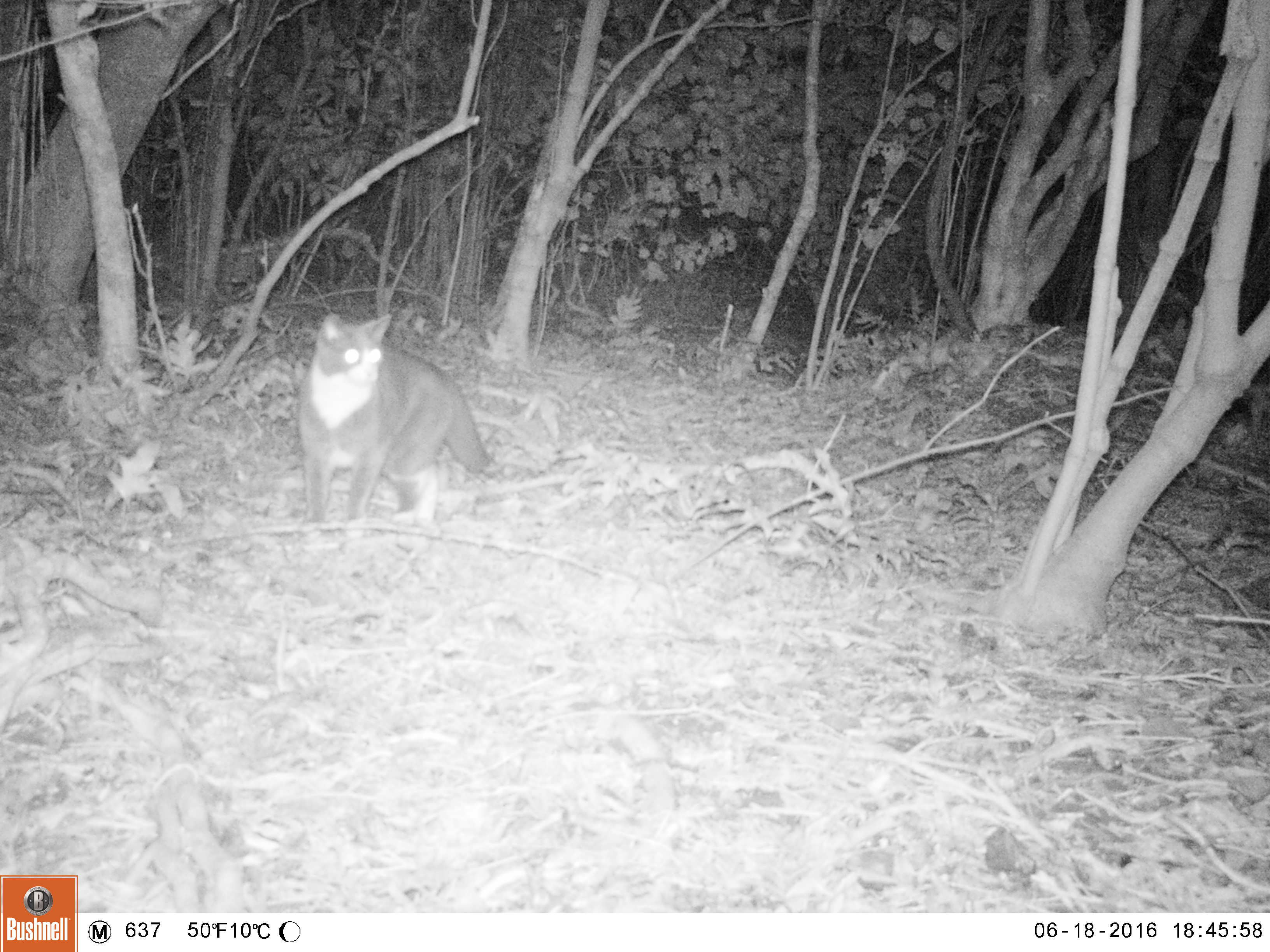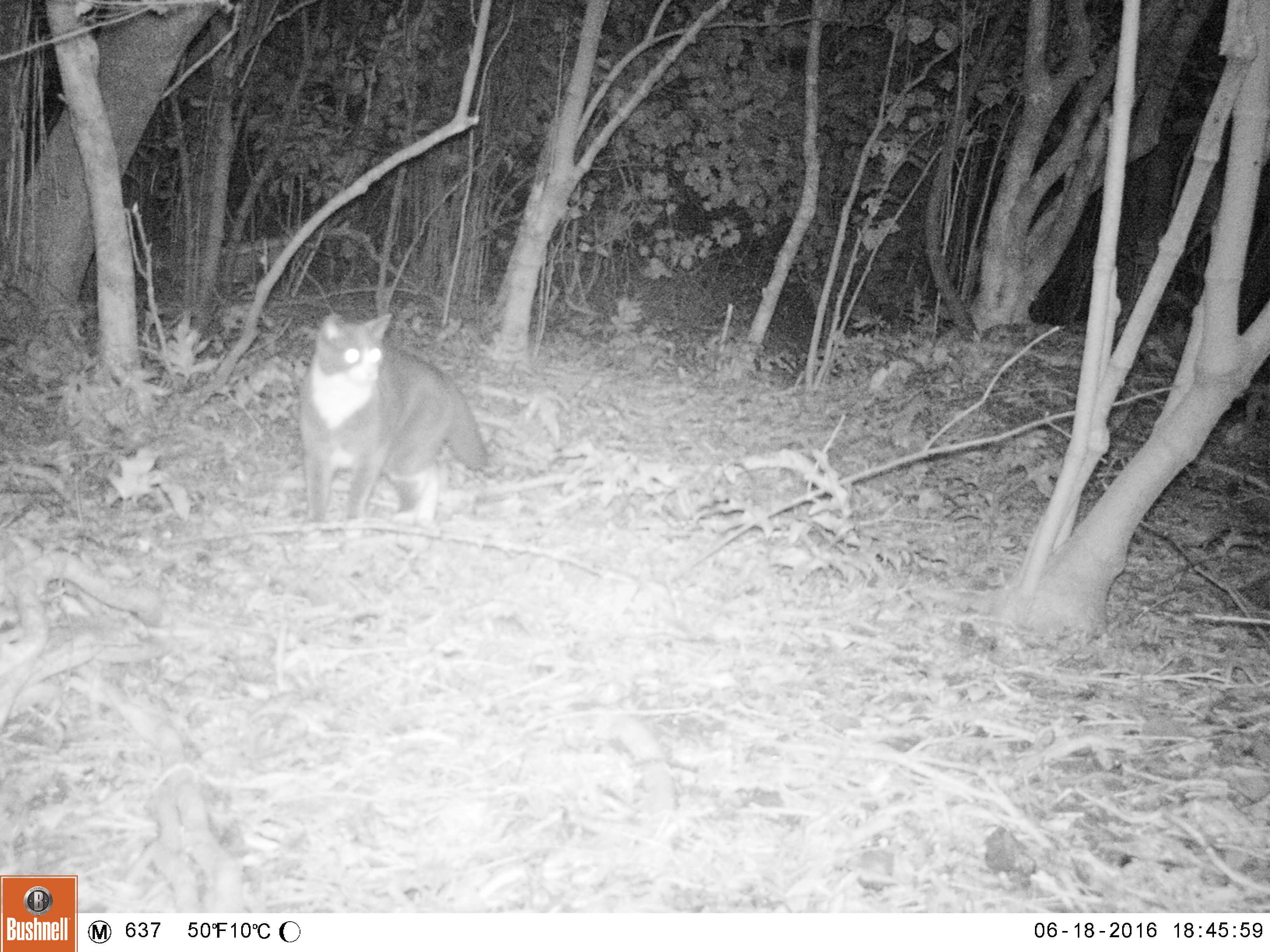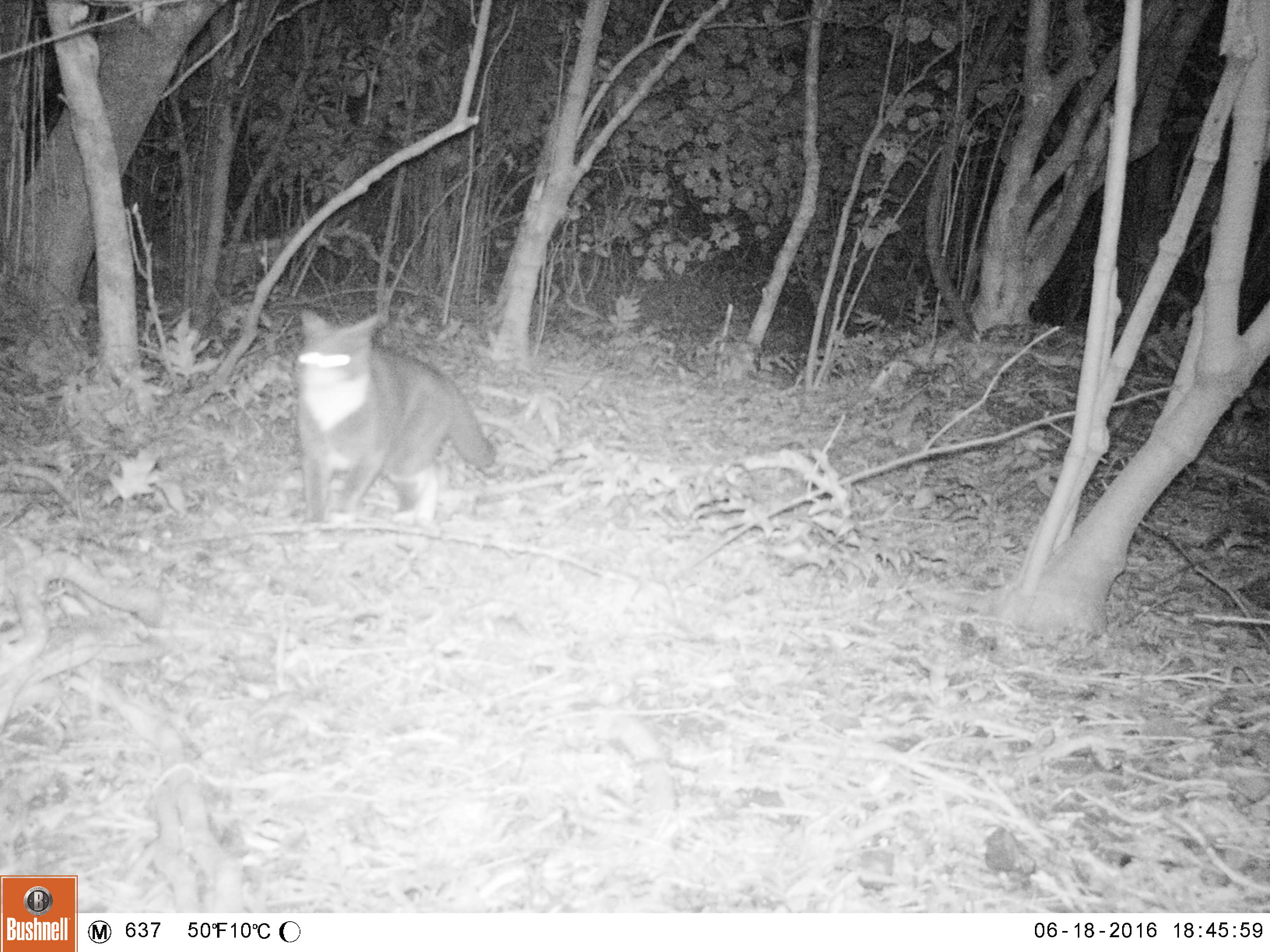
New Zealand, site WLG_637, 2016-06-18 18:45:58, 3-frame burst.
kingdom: Animalia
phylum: Chordata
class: Mammalia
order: Carnivora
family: Felidae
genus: Felis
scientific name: Felis catus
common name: domestic cat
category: cat